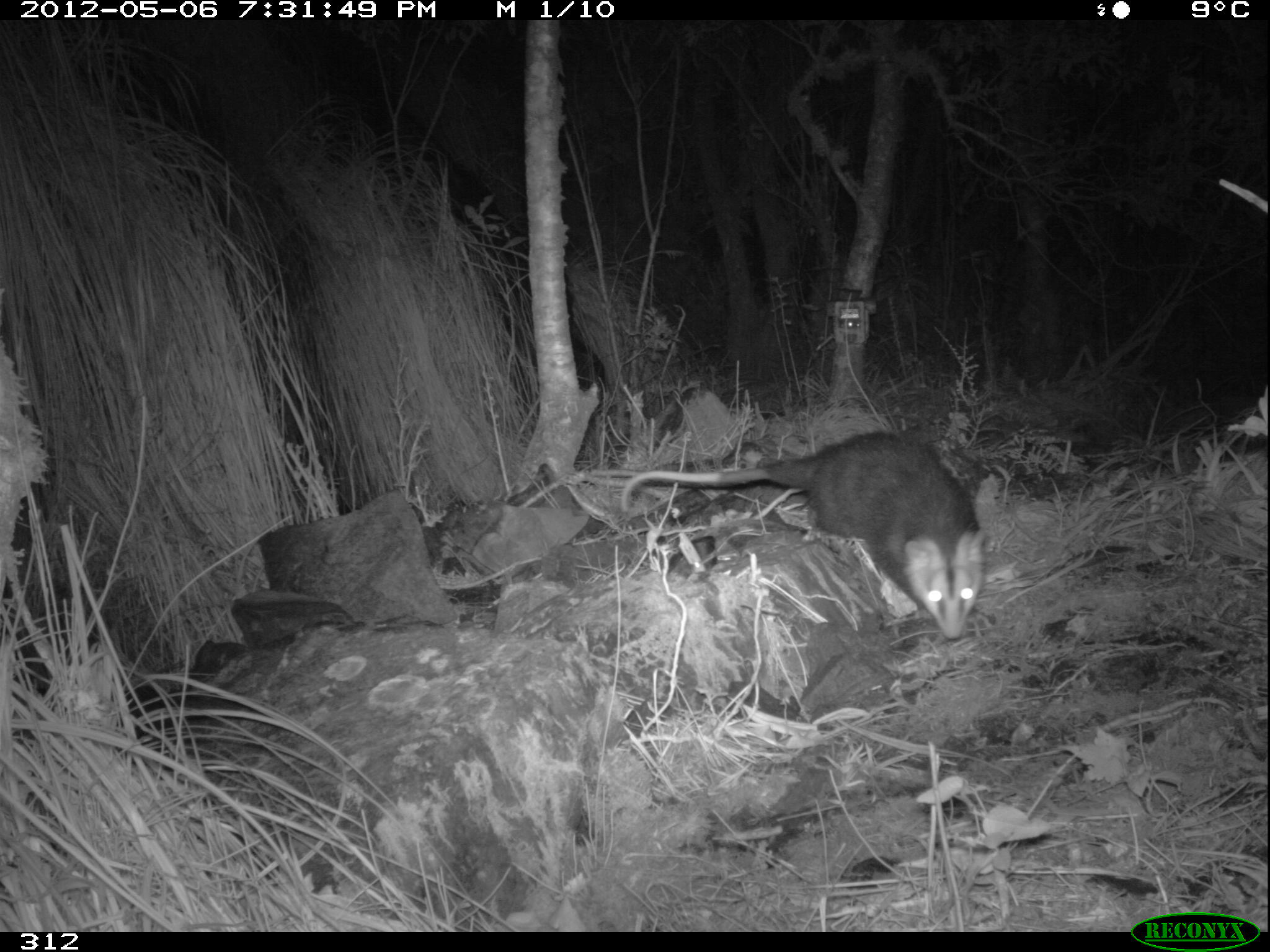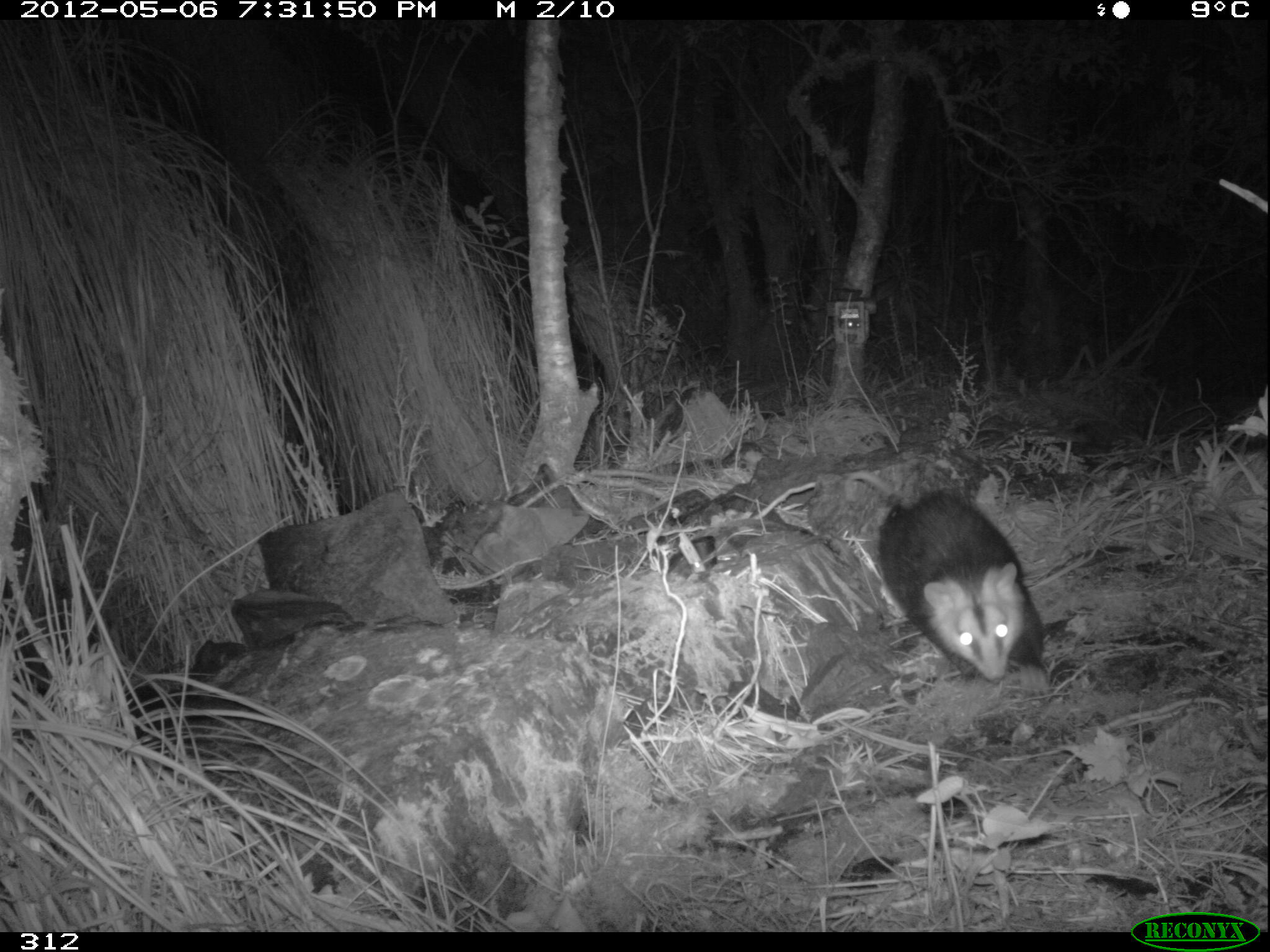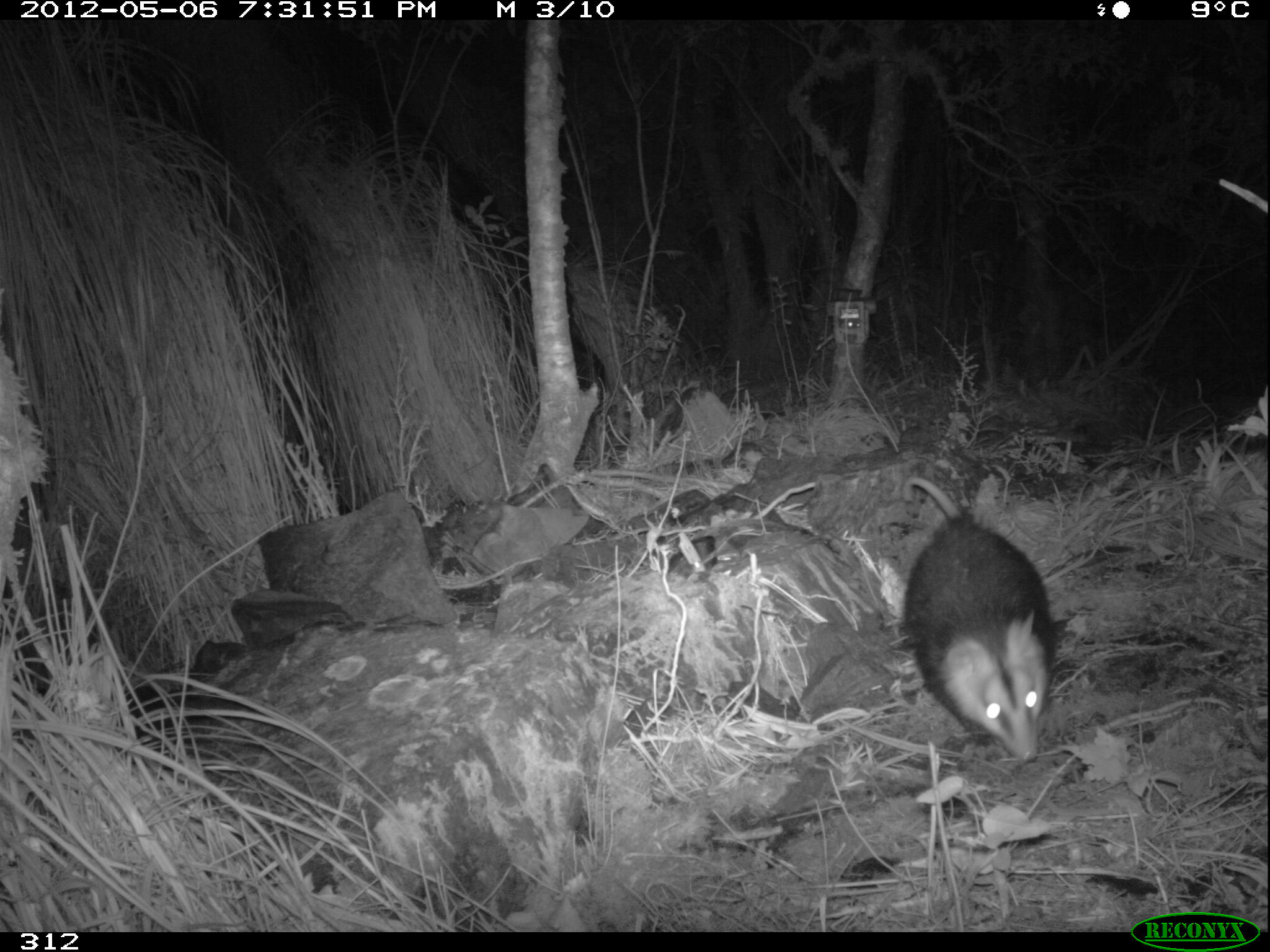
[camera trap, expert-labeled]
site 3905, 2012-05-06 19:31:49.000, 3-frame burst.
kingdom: Animalia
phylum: Chordata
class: Mammalia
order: Didelphimorphia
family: Didelphidae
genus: Didelphis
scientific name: Didelphis pernigra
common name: andean white-eared opossum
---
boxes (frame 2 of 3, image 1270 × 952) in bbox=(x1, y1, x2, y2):
didelphis pernigra: bbox=(833, 465, 1051, 685)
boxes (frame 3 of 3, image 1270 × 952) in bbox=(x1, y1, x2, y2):
didelphis pernigra: bbox=(901, 474, 1052, 763)